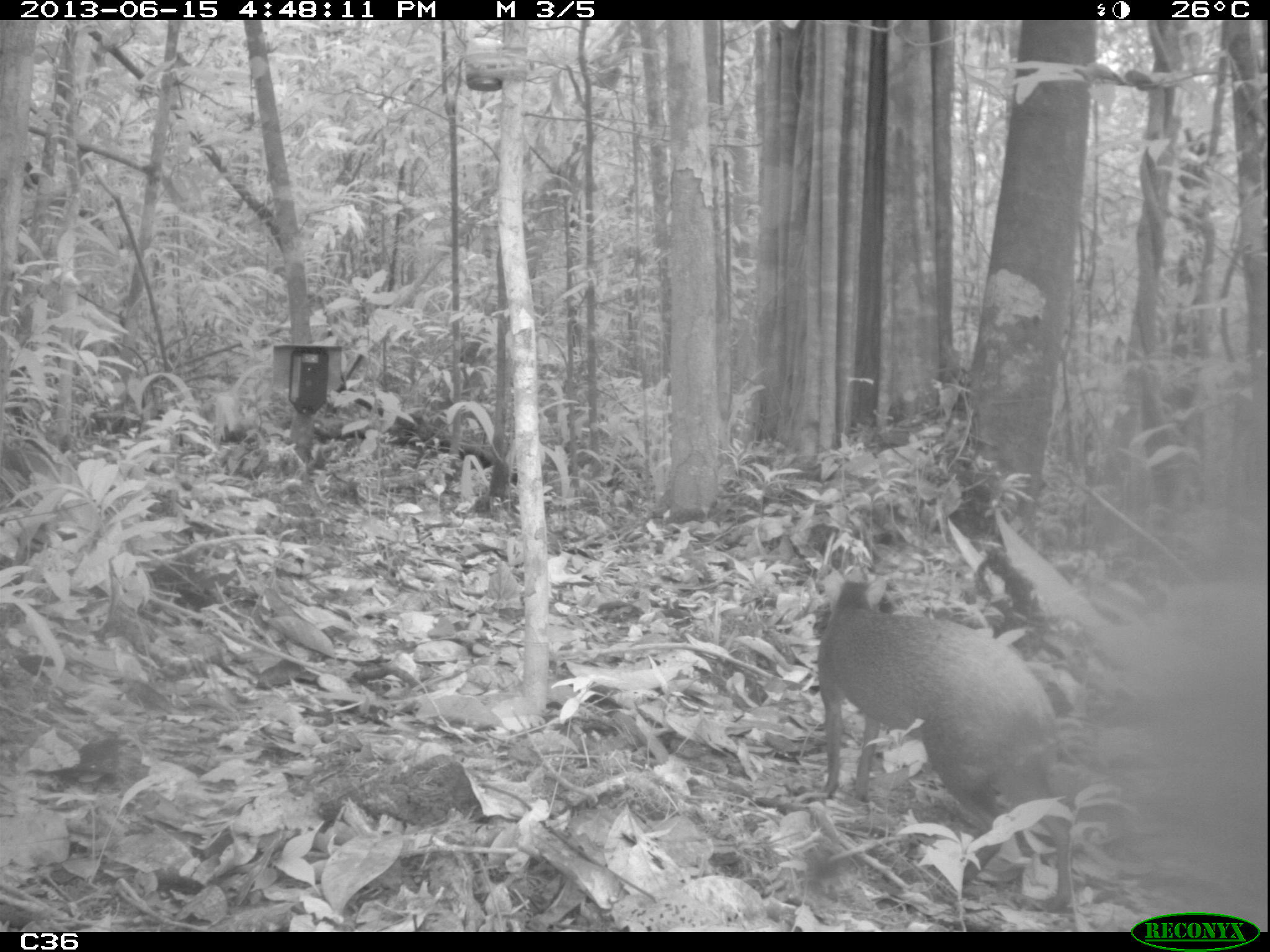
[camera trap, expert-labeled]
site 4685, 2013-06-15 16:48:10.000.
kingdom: Animalia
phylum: Chordata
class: Mammalia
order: Rodentia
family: Dasyproctidae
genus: Dasyprocta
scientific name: Dasyprocta leporina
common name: red-rumped agouti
Dasyprocta leporina (red-rumped agouti), count 1, age adult.